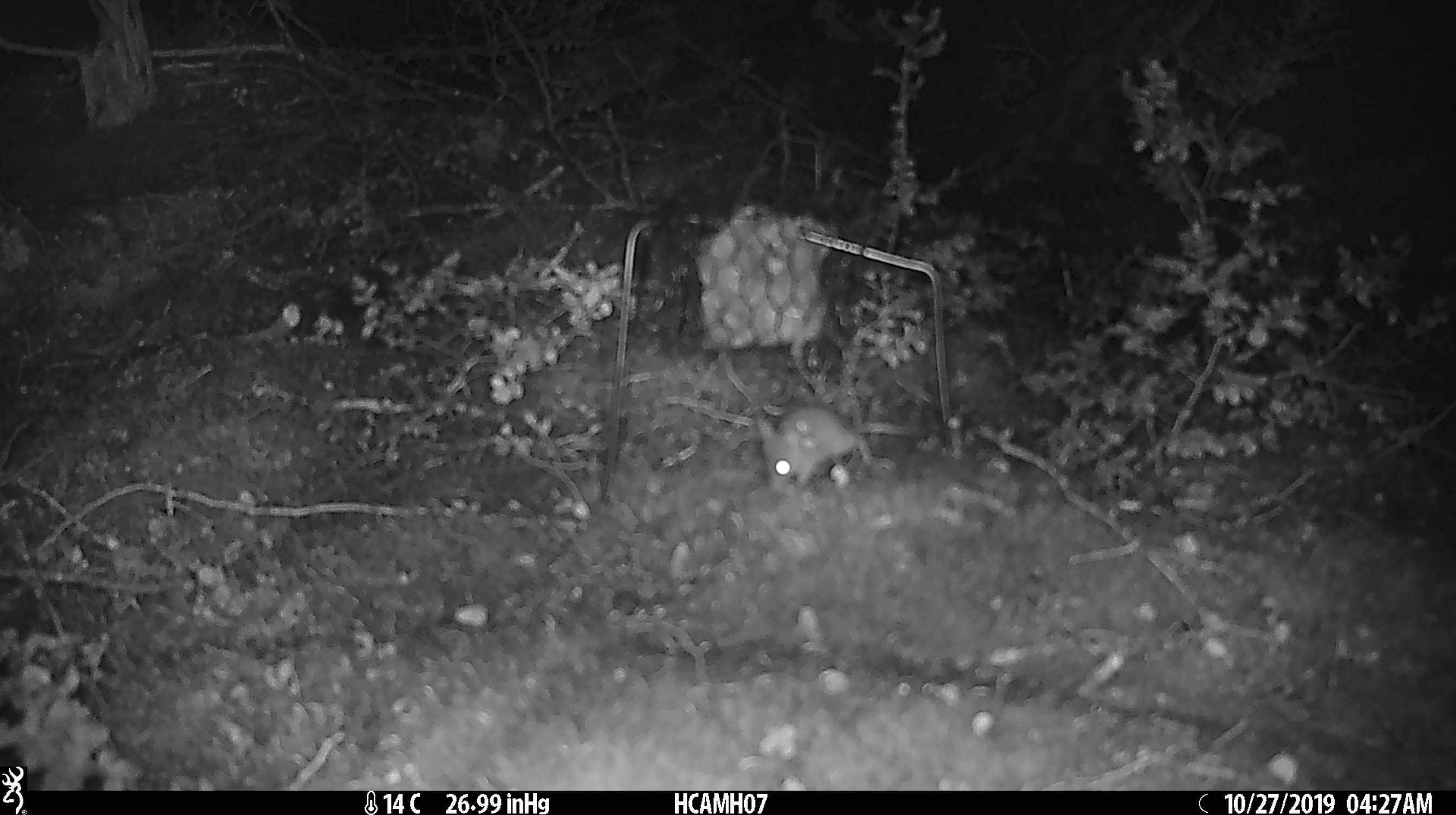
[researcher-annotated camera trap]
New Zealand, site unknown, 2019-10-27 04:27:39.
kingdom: Animalia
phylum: Chordata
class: Mammalia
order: Rodentia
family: Muridae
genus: Mus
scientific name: Mus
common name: mouse